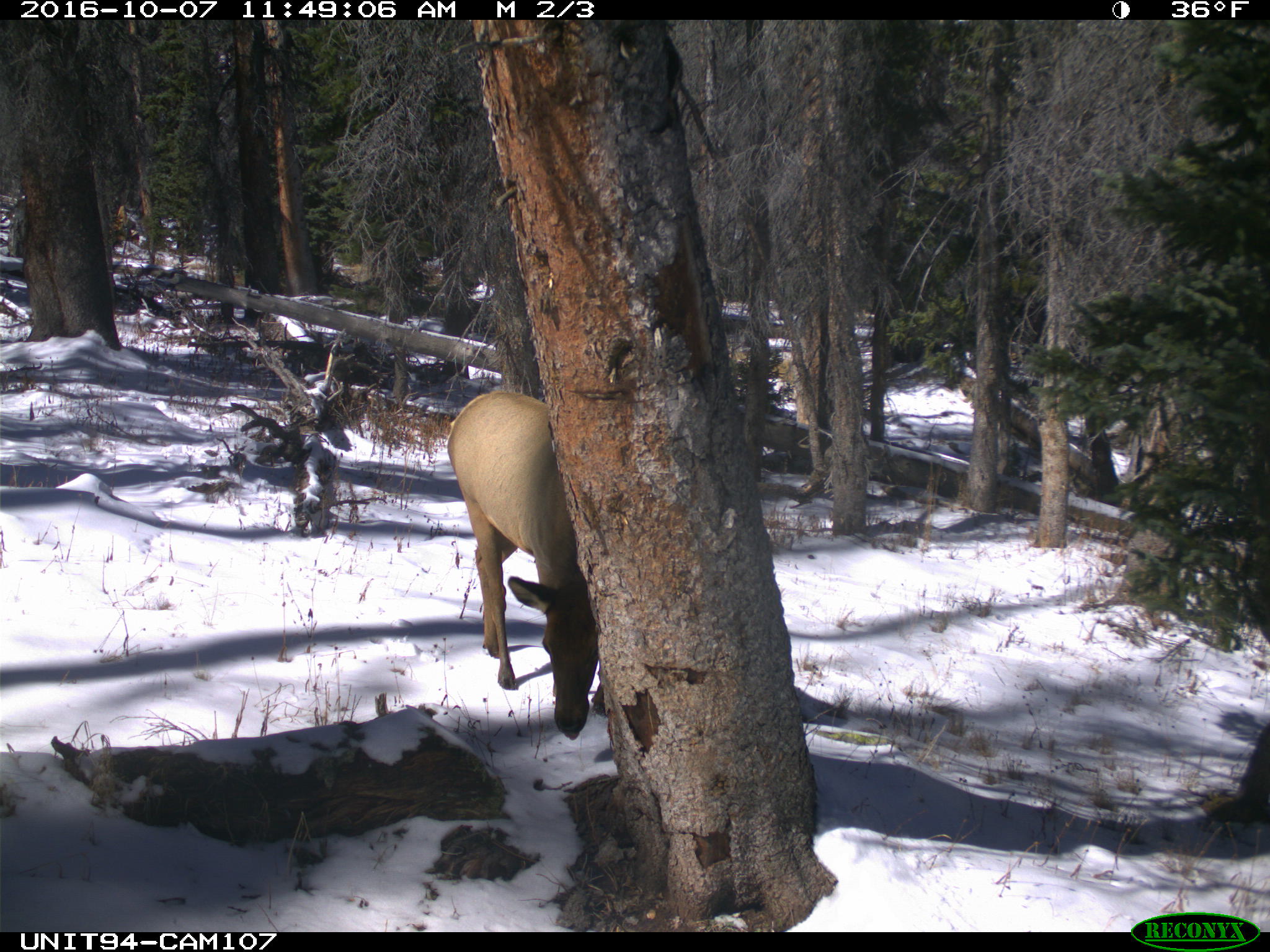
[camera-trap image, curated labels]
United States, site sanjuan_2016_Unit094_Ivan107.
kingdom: Animalia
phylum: Chordata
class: Mammalia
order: Artiodactyla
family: Cervidae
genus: Cervus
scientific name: Cervus elaphus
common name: red deer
Cervus elaphus (red deer).